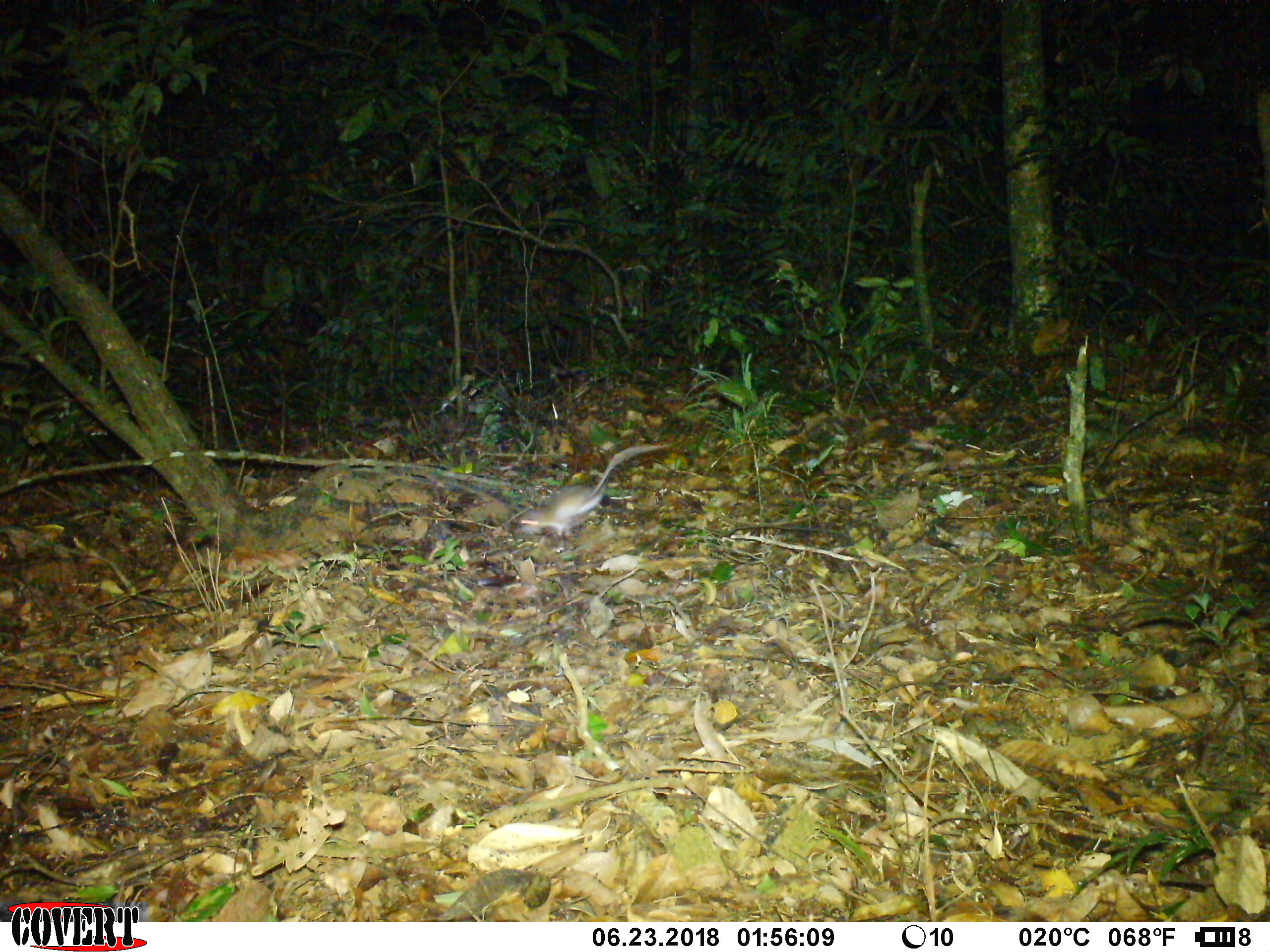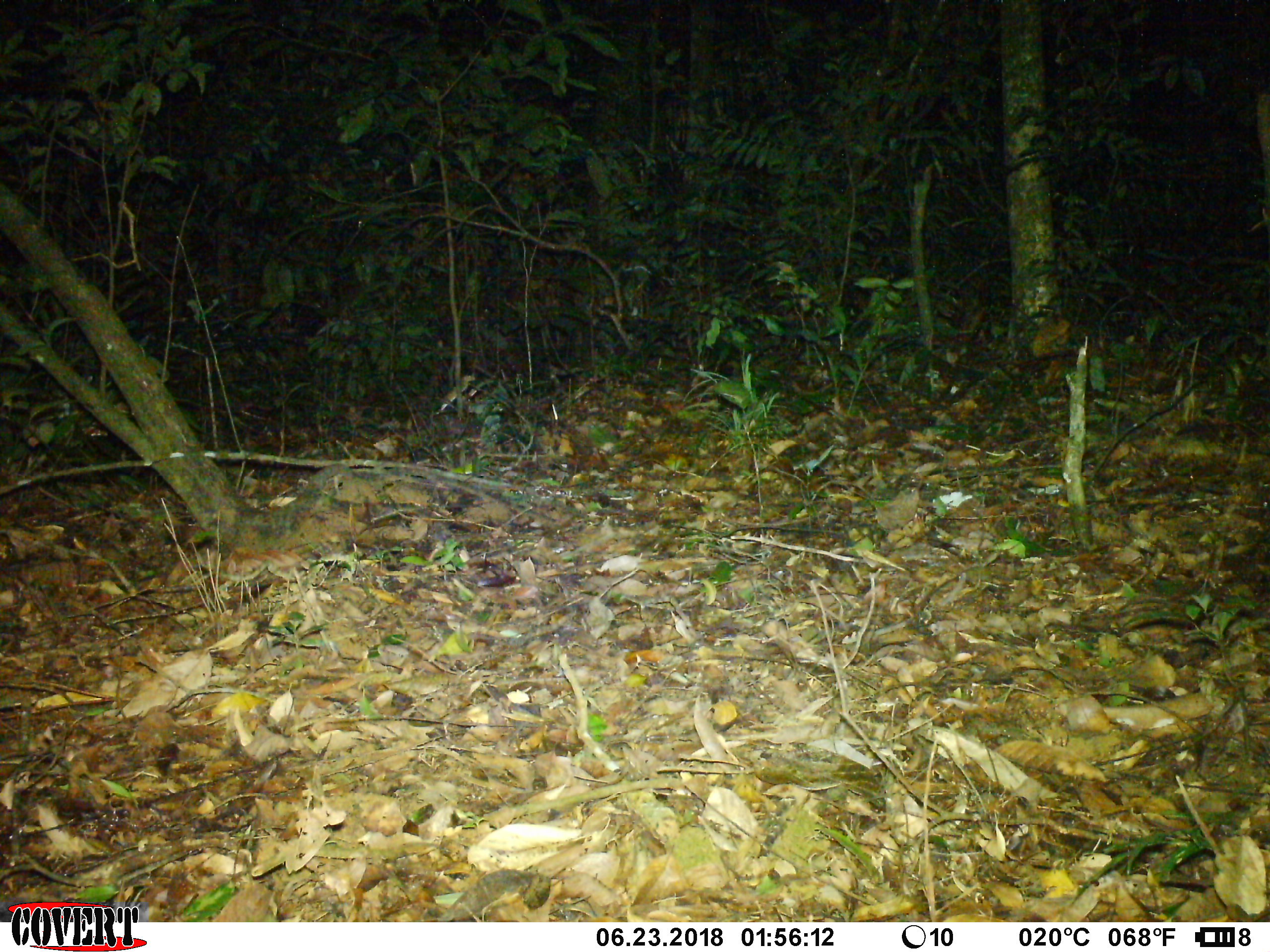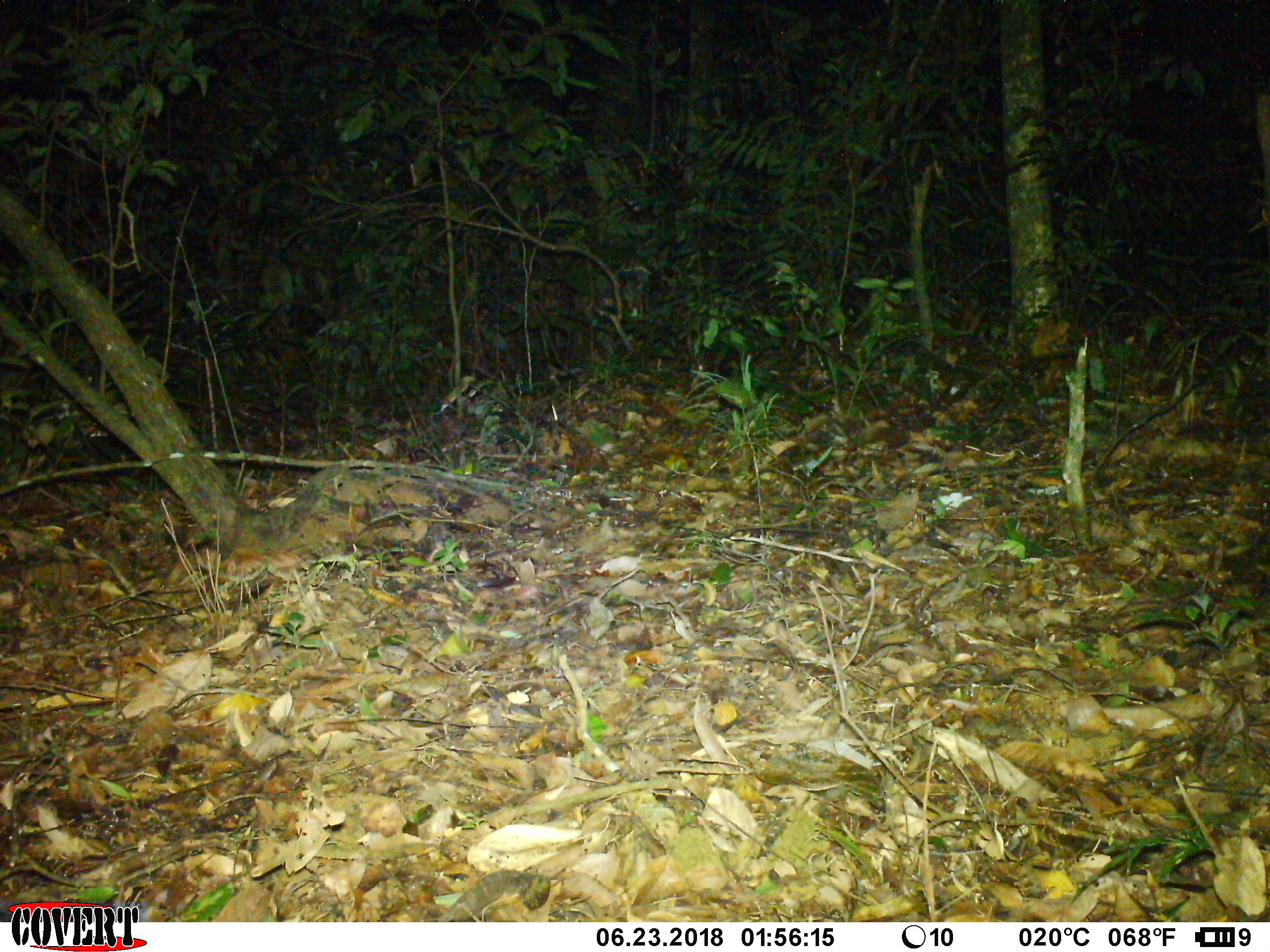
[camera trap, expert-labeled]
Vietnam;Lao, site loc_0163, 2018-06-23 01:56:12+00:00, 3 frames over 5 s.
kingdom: Animalia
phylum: Chordata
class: Mammalia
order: Rodentia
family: Muridae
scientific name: Muridae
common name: old-world mice and rats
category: unidentified murid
Unidentified murid (old-world mice and rats) (Muridae). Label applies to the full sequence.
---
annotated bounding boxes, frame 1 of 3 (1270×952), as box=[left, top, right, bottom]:
unidentified murid: box=[520, 443, 673, 537]